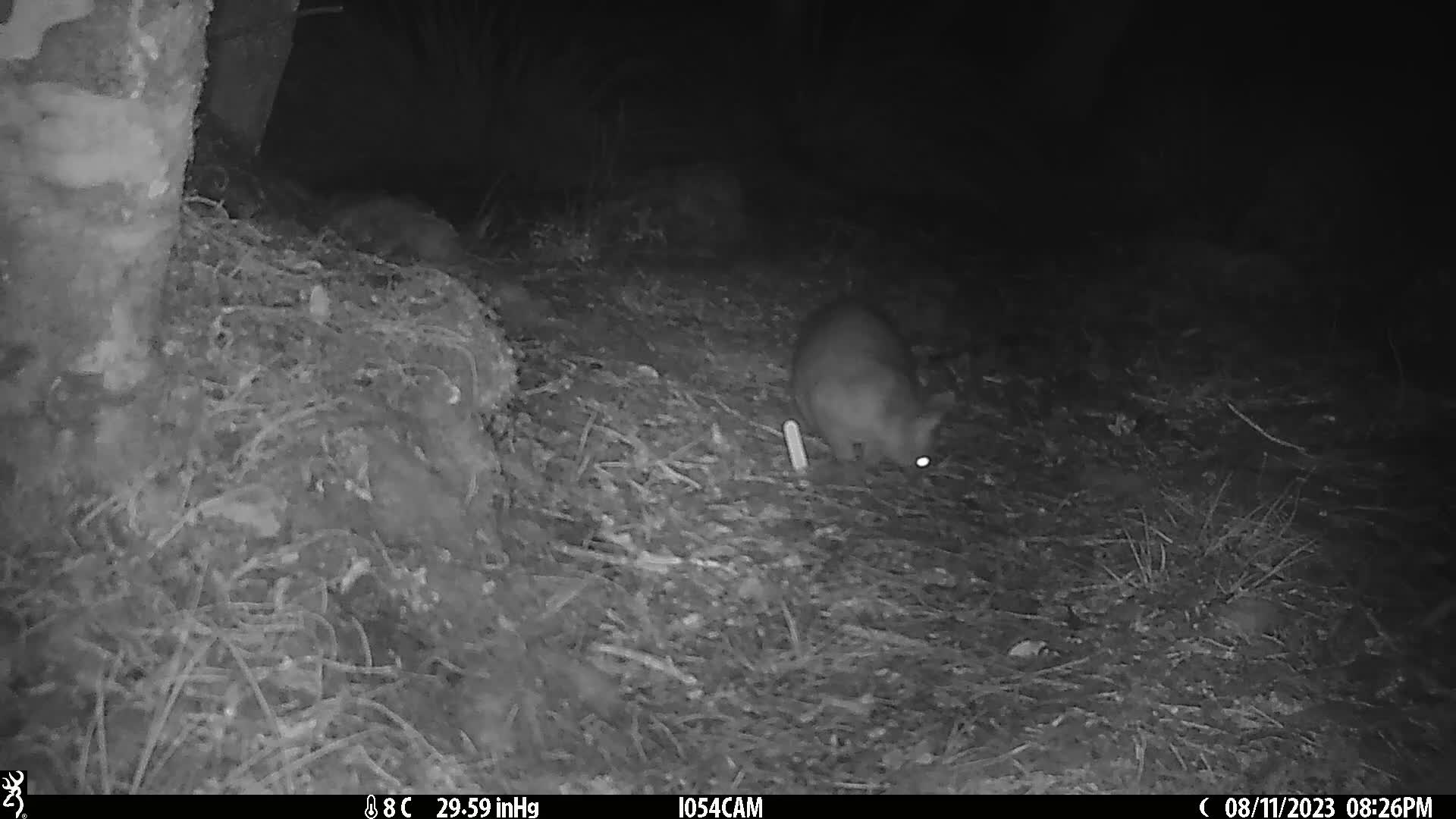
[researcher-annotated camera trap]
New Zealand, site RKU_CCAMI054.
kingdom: Animalia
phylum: Chordata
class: Mammalia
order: Diprotodontia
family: Phalangeridae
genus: Trichosurus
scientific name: Trichosurus vulpecula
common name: common brushtail possum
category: possum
Possum (common brushtail possum) (Trichosurus vulpecula).